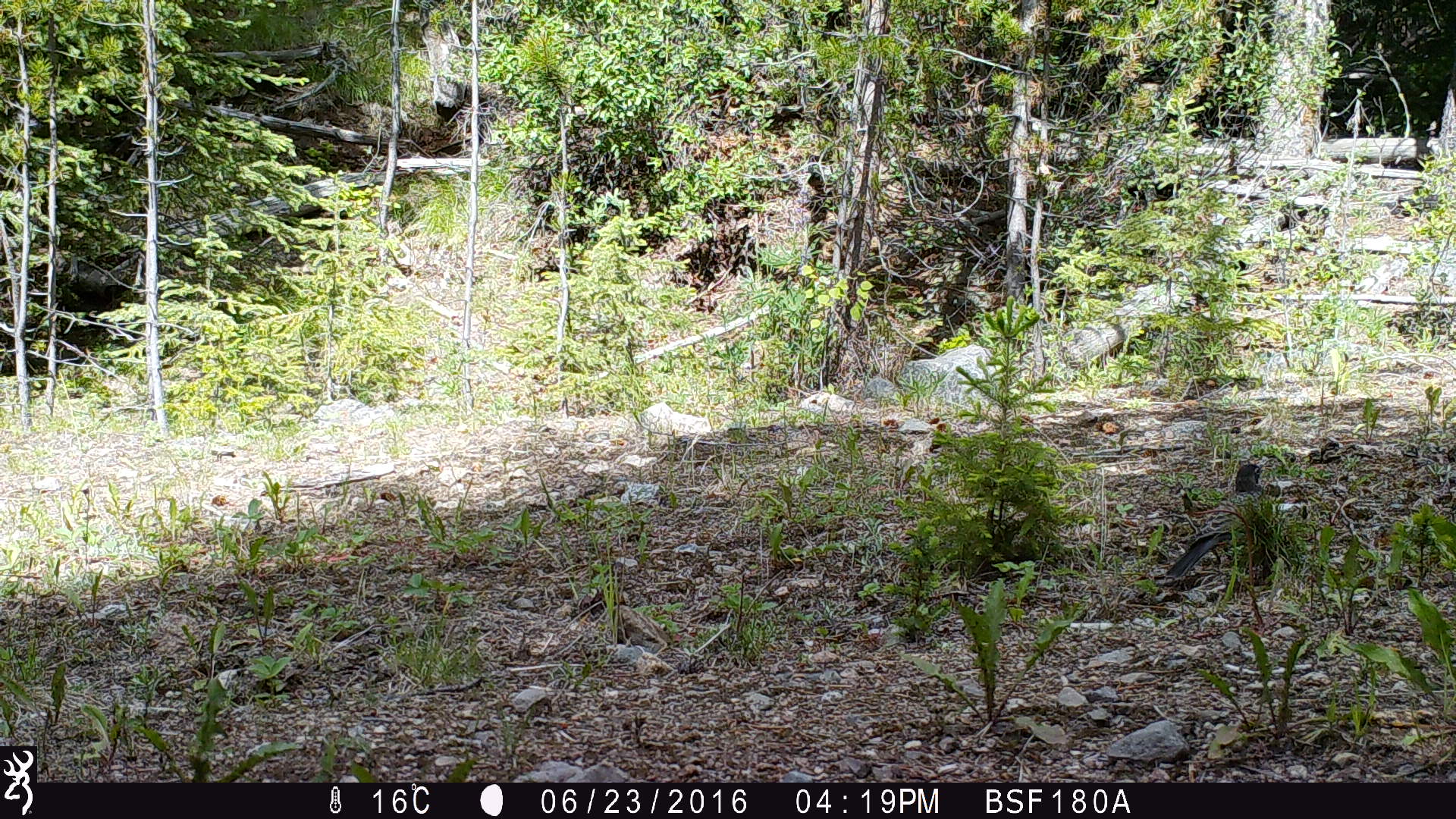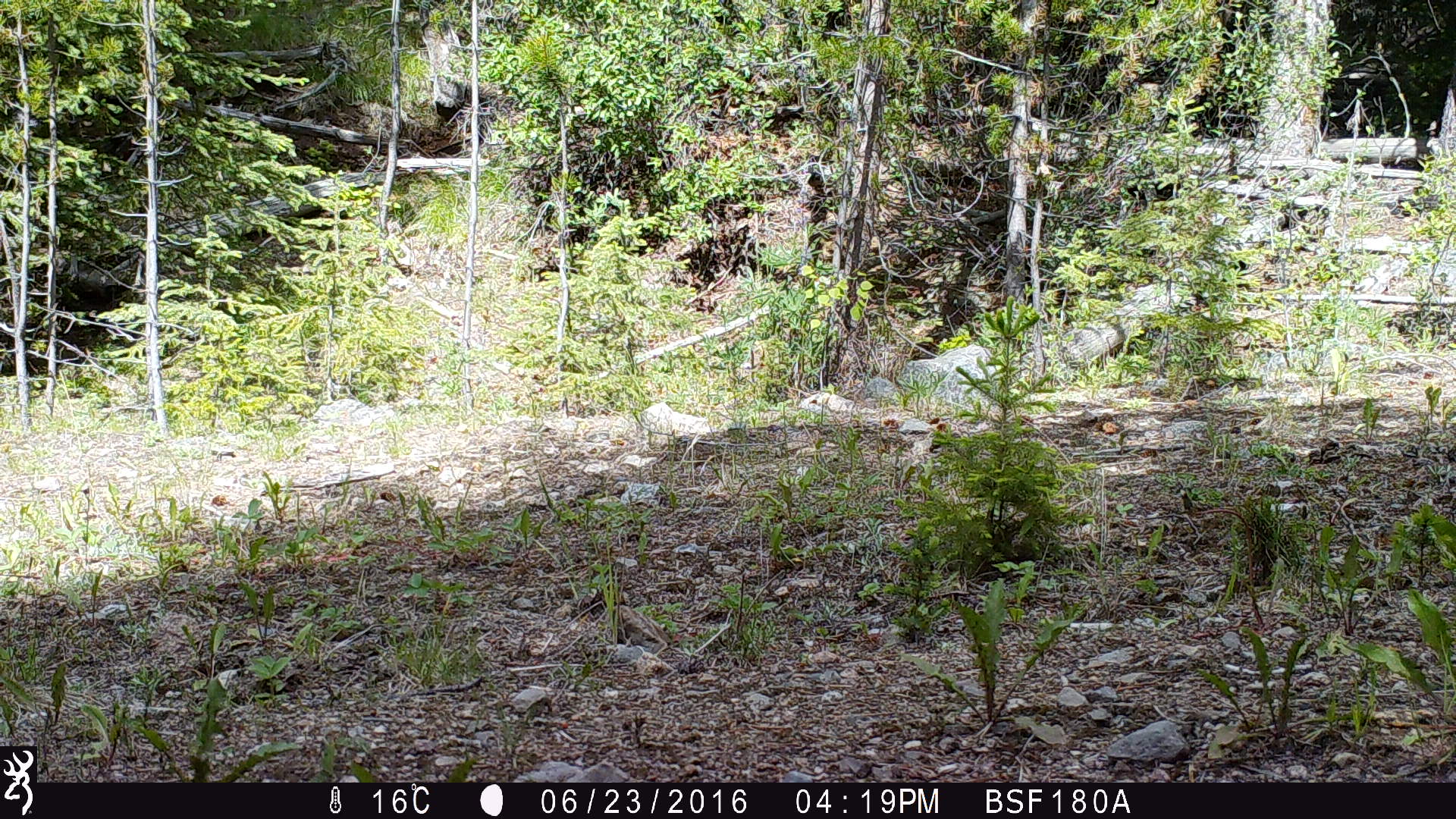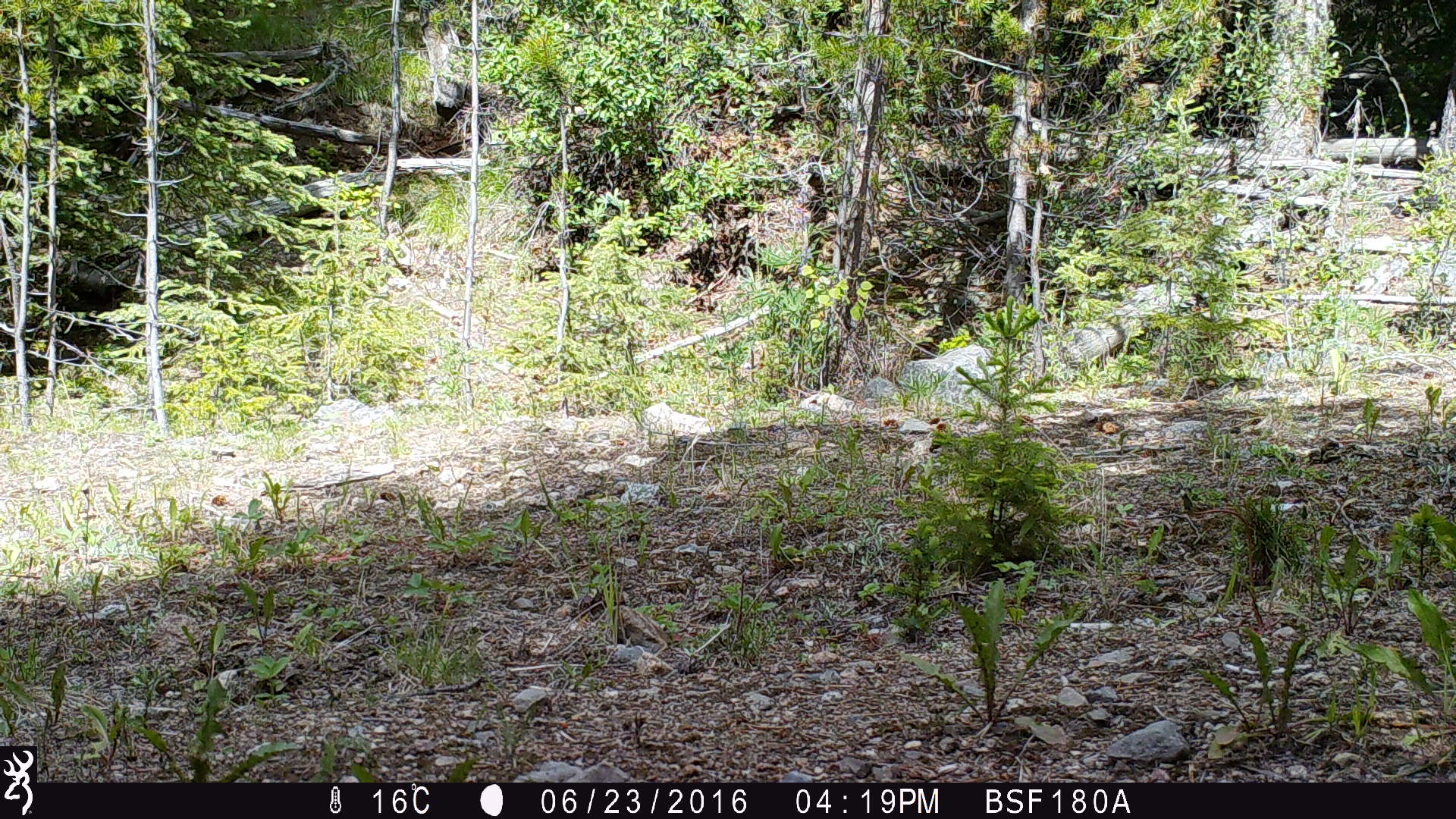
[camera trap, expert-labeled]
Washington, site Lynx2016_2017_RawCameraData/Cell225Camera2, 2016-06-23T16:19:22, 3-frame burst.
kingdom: Animalia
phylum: Chordata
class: Aves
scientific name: Aves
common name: birds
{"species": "Aves (birds)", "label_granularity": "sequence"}